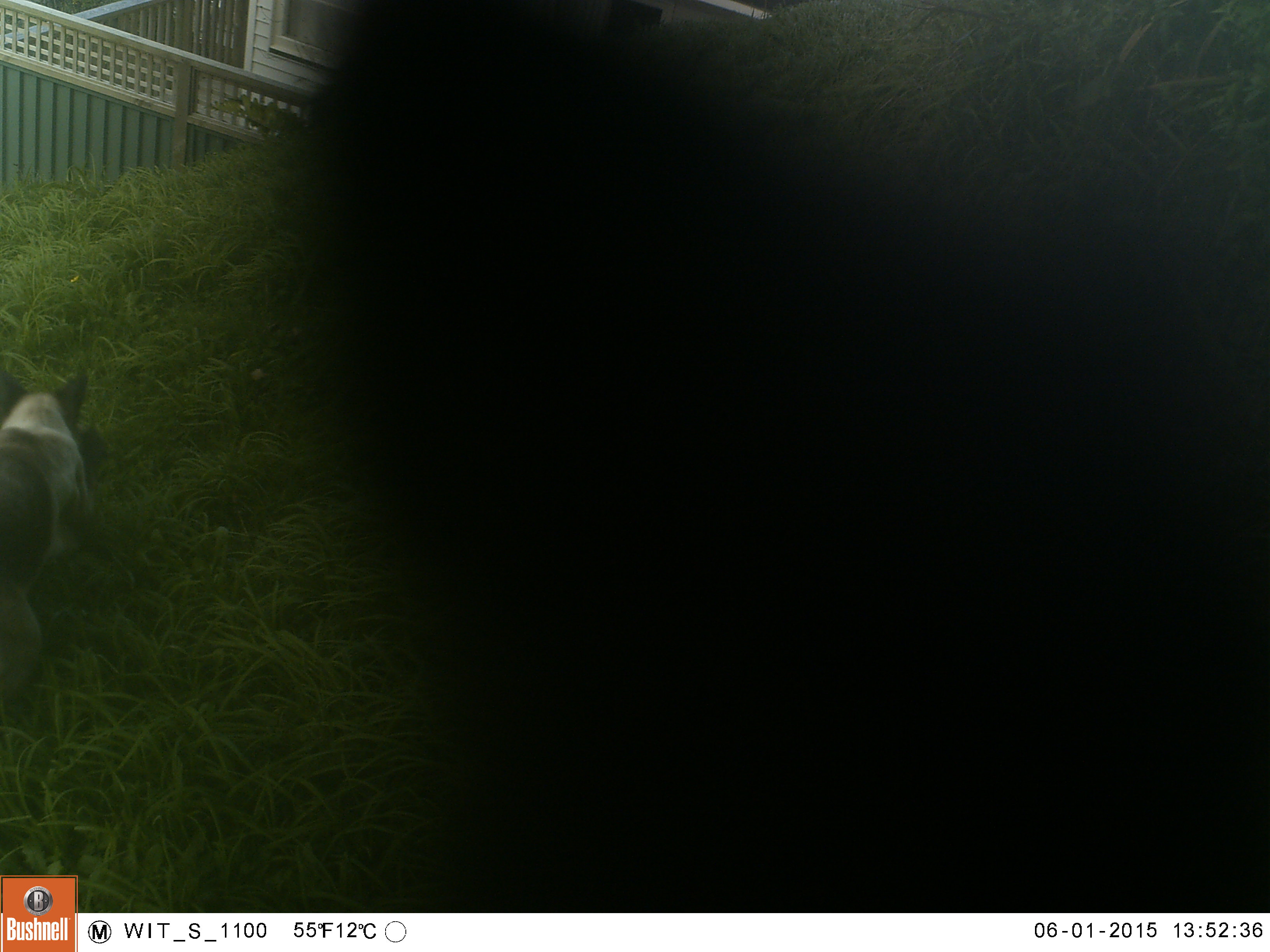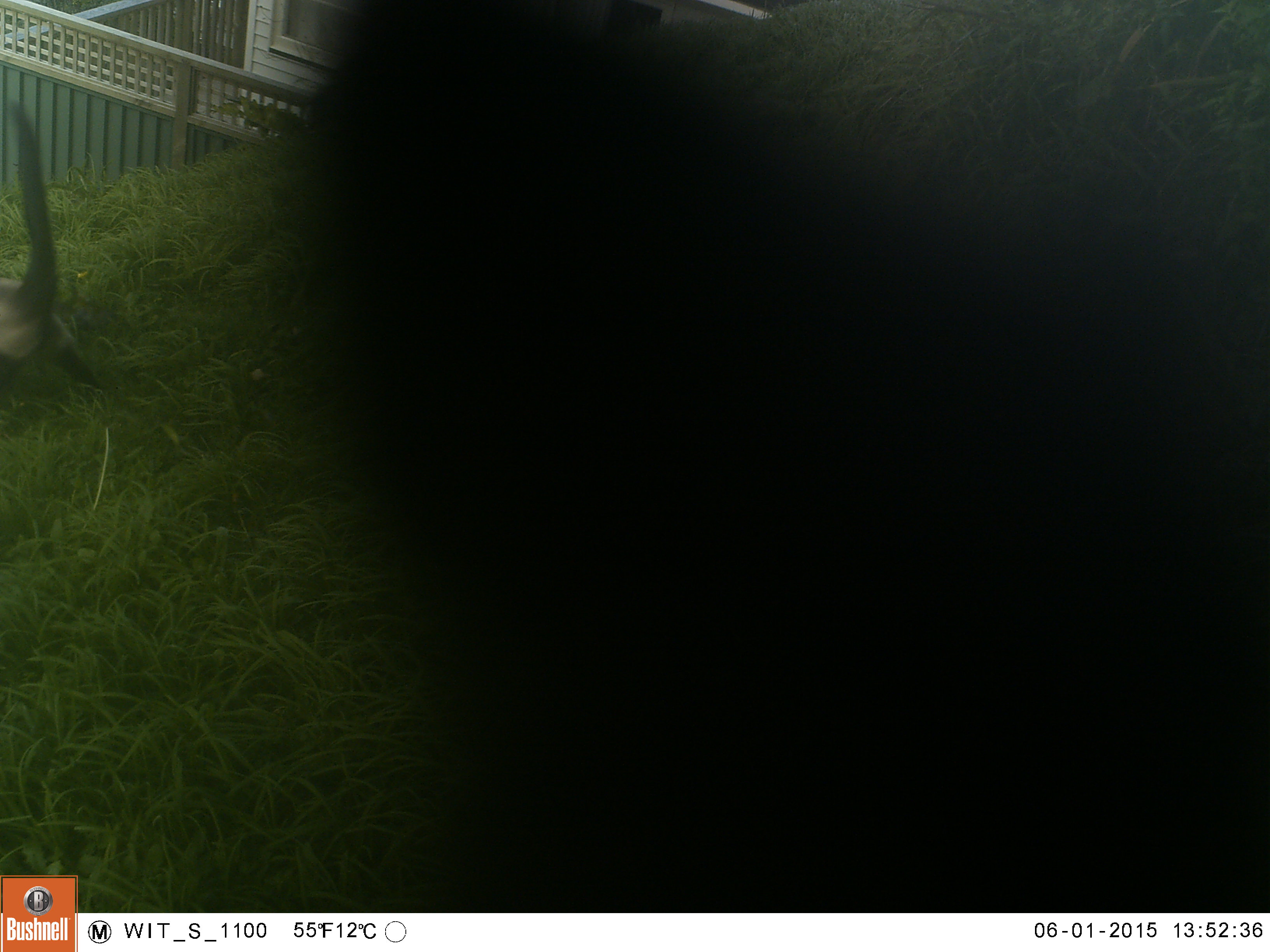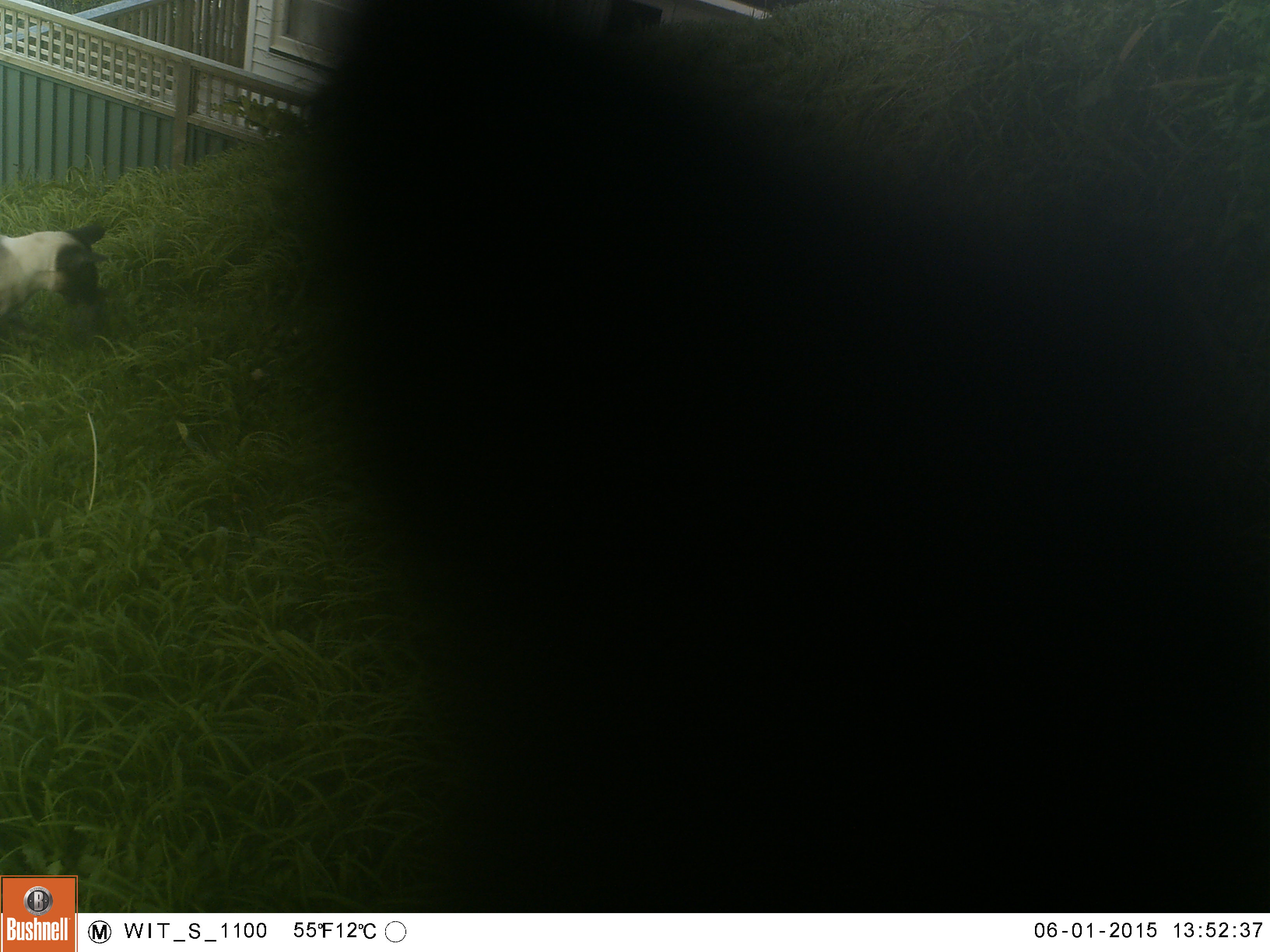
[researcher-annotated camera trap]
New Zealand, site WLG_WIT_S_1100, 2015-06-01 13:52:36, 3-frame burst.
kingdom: Animalia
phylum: Chordata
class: Mammalia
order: Carnivora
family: Felidae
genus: Felis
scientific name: Felis catus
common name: domestic cat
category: cat